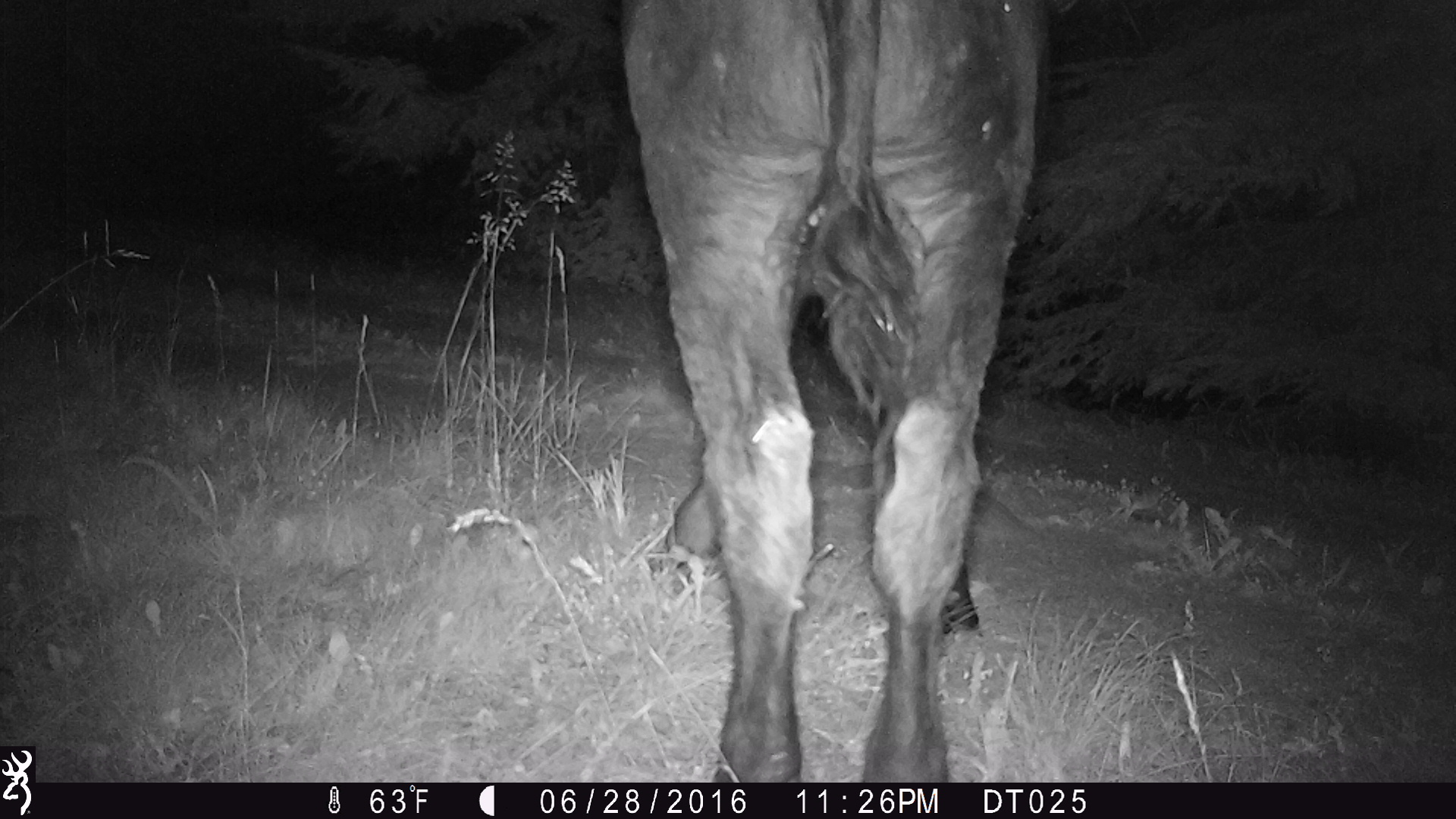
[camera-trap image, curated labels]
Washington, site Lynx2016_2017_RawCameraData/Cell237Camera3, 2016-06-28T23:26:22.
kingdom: Animalia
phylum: Chordata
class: Mammalia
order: Artiodactyla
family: Bovidae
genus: Bos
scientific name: Bos taurus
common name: domestic cattle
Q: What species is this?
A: Domestic cattle (Bos taurus).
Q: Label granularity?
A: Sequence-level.